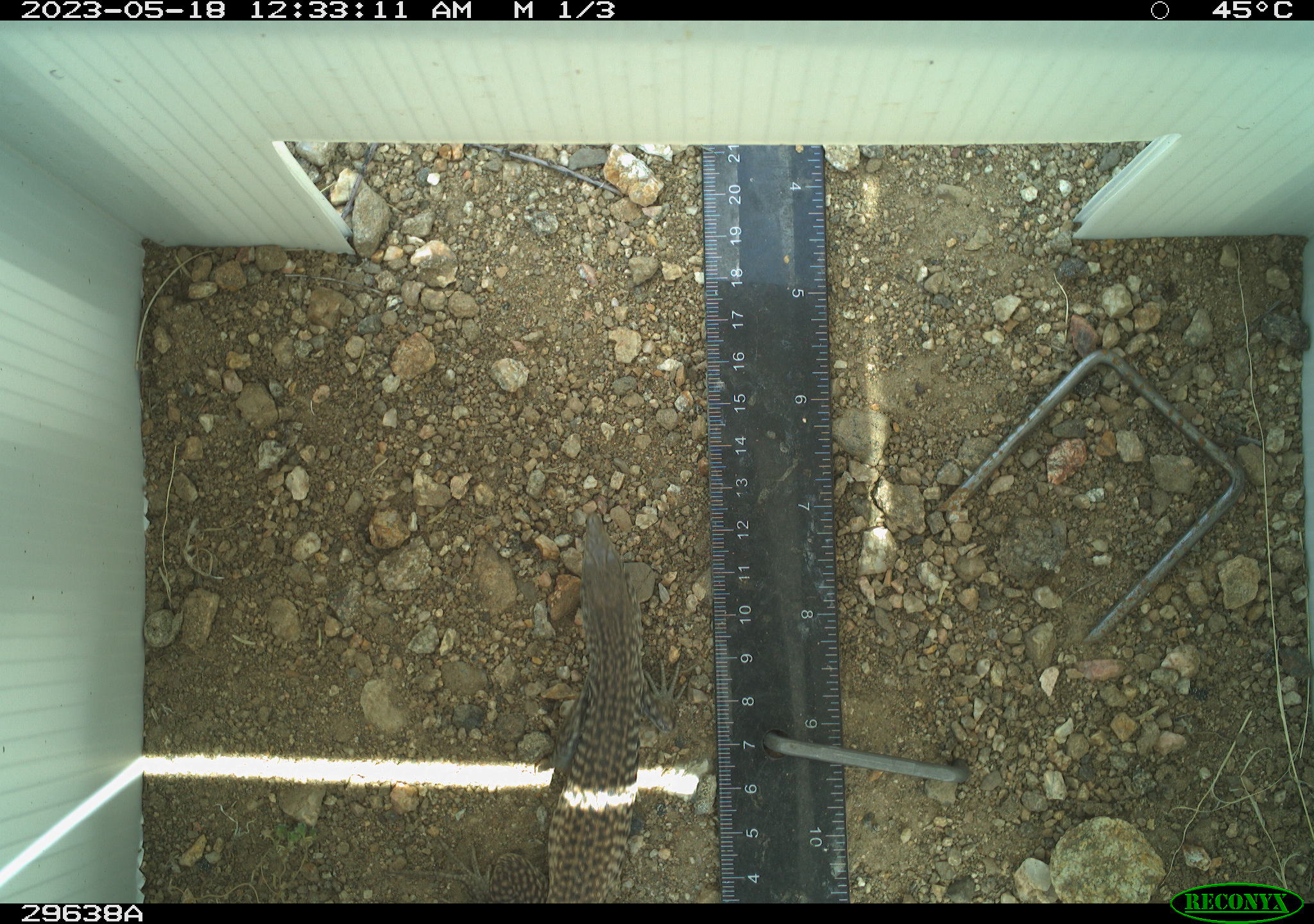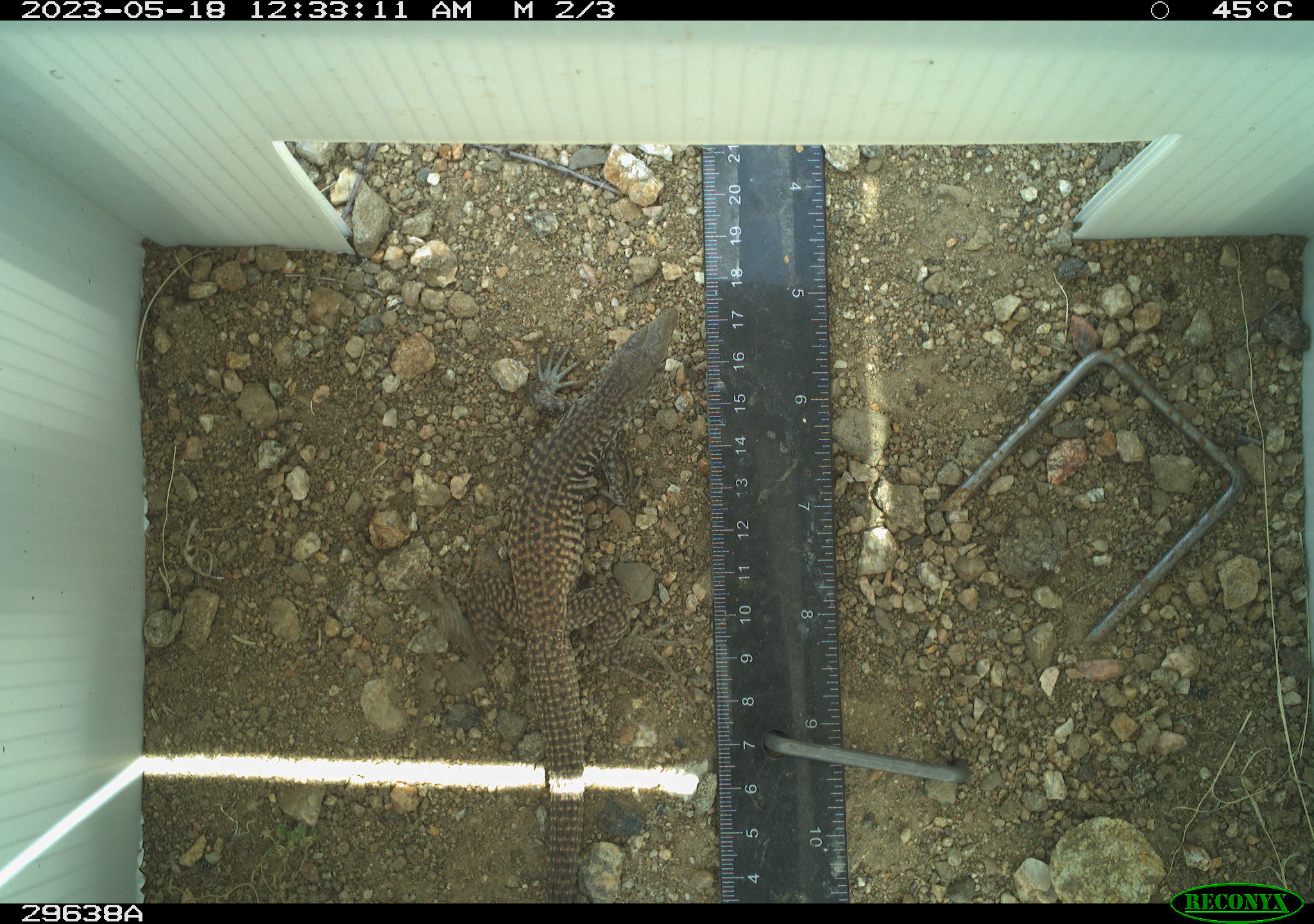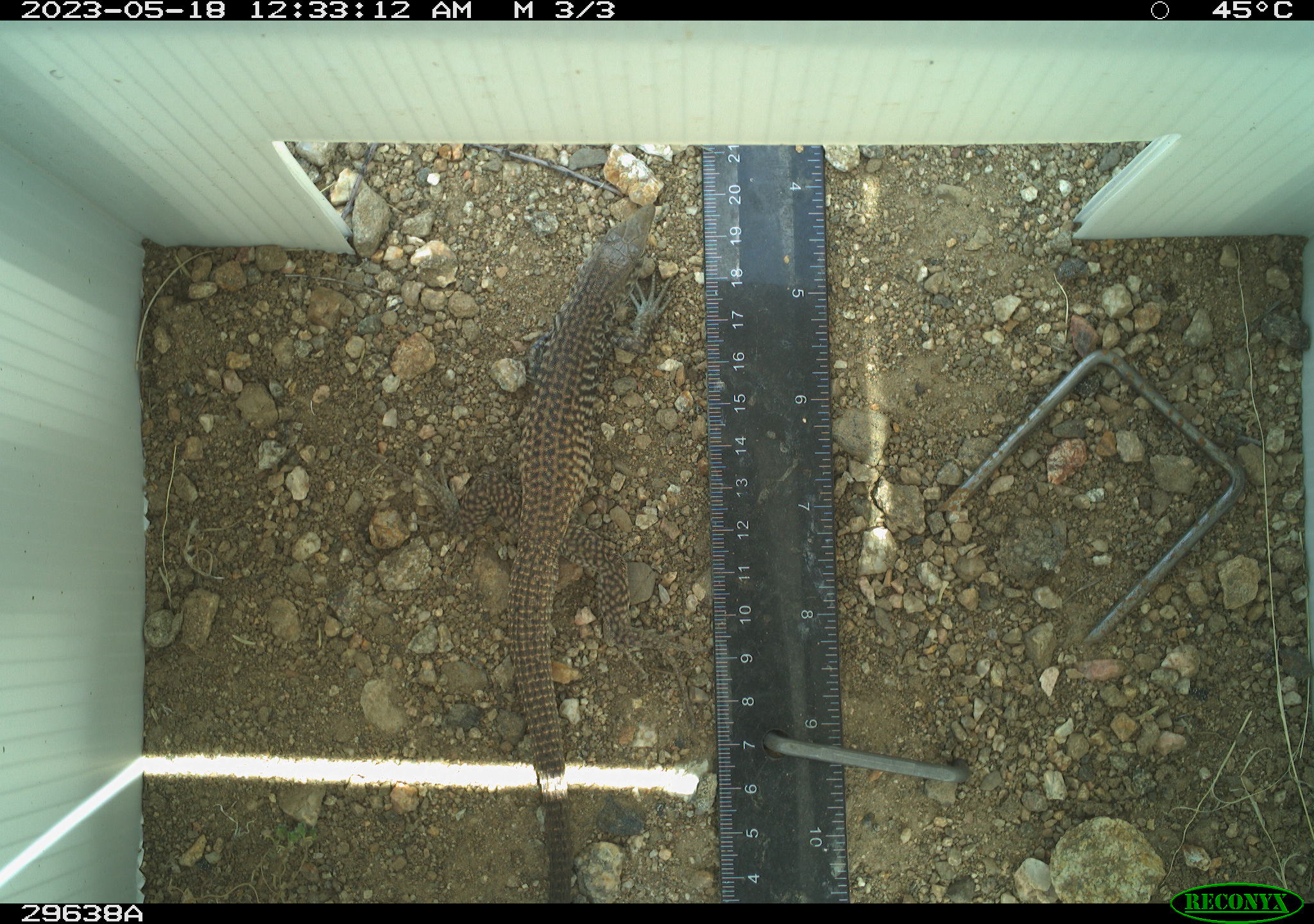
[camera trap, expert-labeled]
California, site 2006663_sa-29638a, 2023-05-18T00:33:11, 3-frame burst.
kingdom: Animalia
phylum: Chordata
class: Reptilia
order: Squamata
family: Teiidae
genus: Aspidoscelis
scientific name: Aspidoscelis tigris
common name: western whiptail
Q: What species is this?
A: Western whiptail (Aspidoscelis tigris).